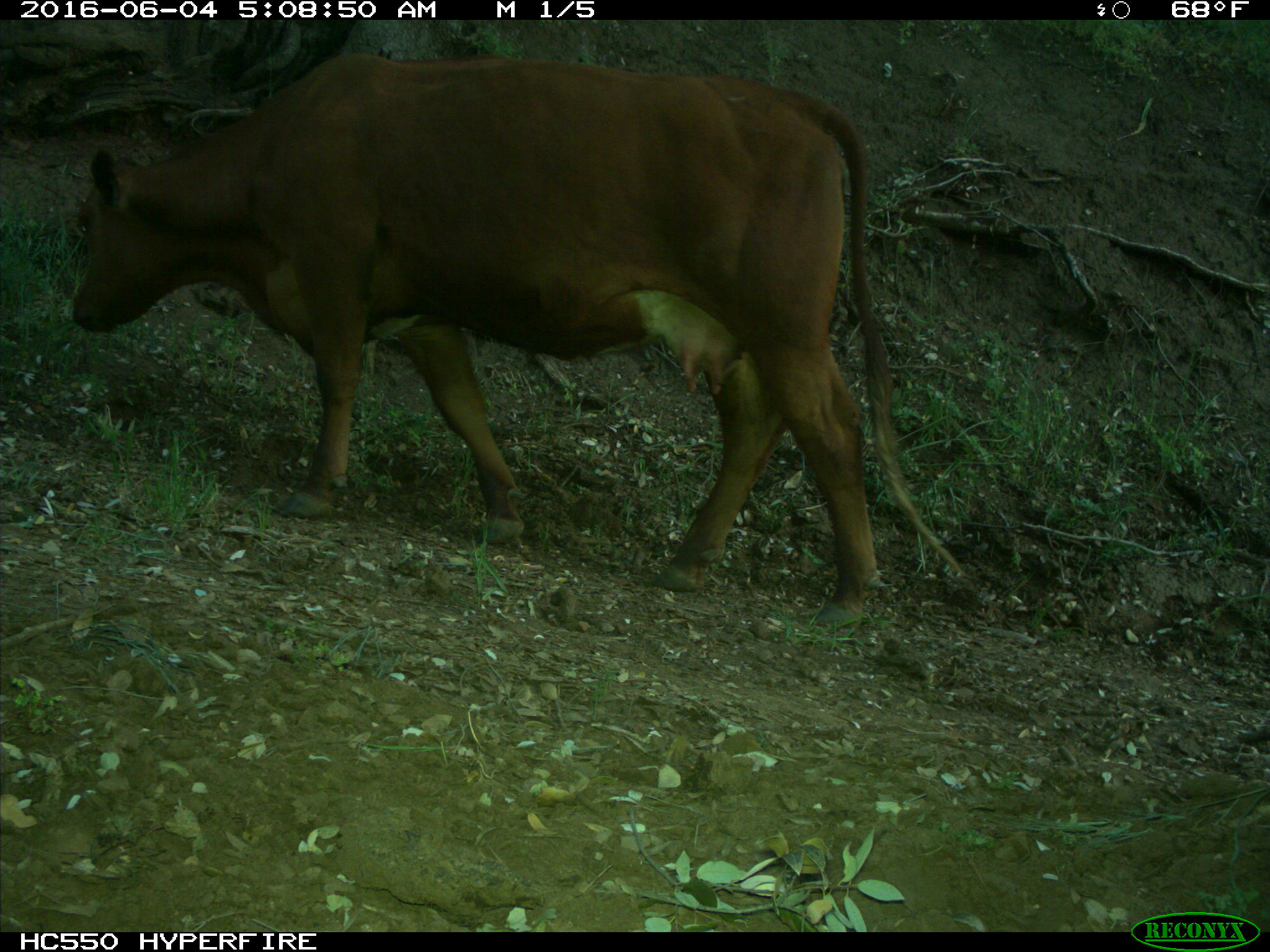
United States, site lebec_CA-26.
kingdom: Animalia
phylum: Chordata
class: Mammalia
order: Artiodactyla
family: Bovidae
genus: Bos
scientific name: Bos taurus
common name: domestic cow